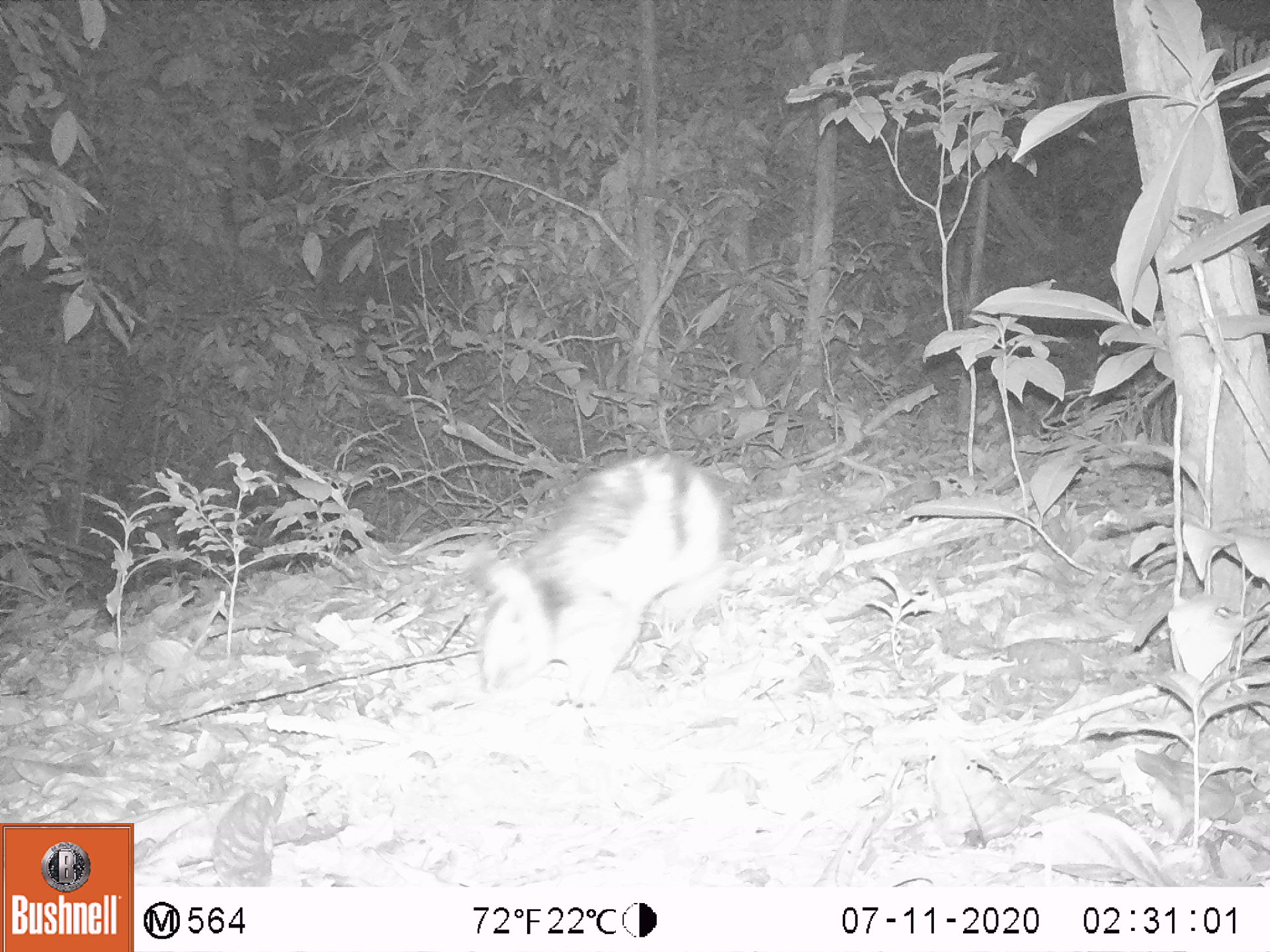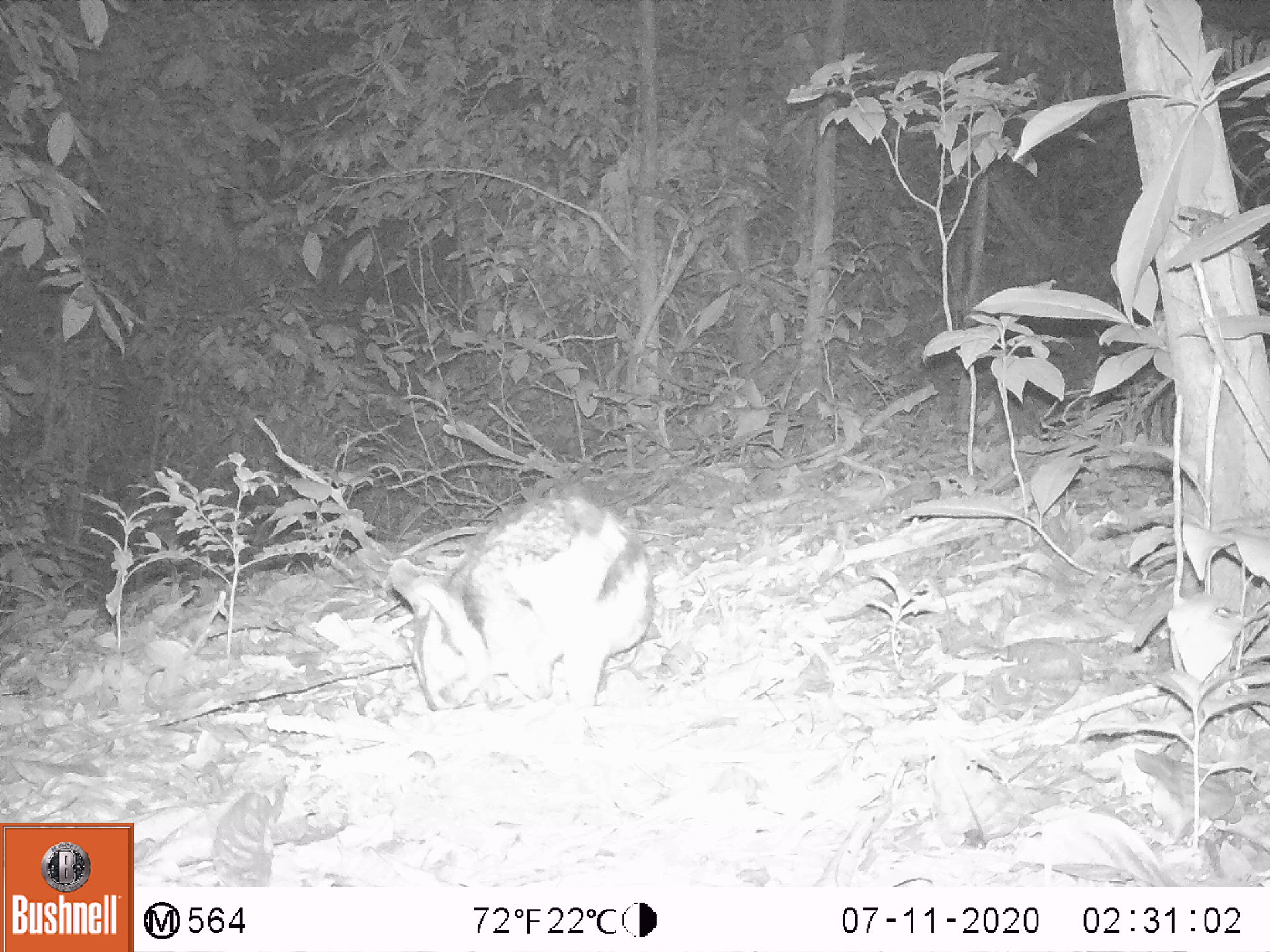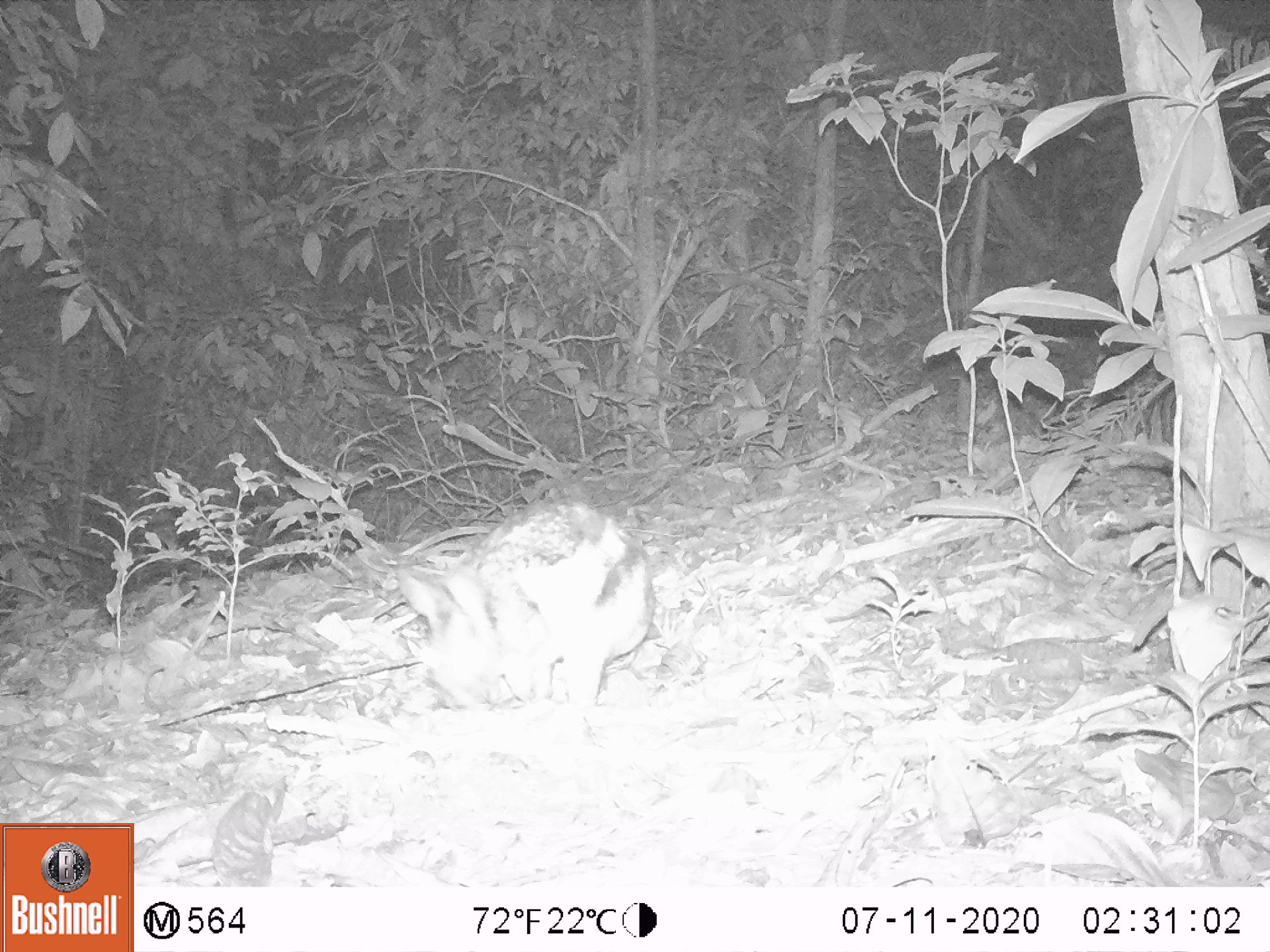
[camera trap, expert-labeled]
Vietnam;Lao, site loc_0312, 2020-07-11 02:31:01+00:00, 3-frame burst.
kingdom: Animalia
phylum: Chordata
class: Mammalia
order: Lagomorpha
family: Leporidae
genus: Nesolagus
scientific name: Nesolagus timminsi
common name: annamite striped rabbit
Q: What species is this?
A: Annamite striped rabbit (Nesolagus timminsi).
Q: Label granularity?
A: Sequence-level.